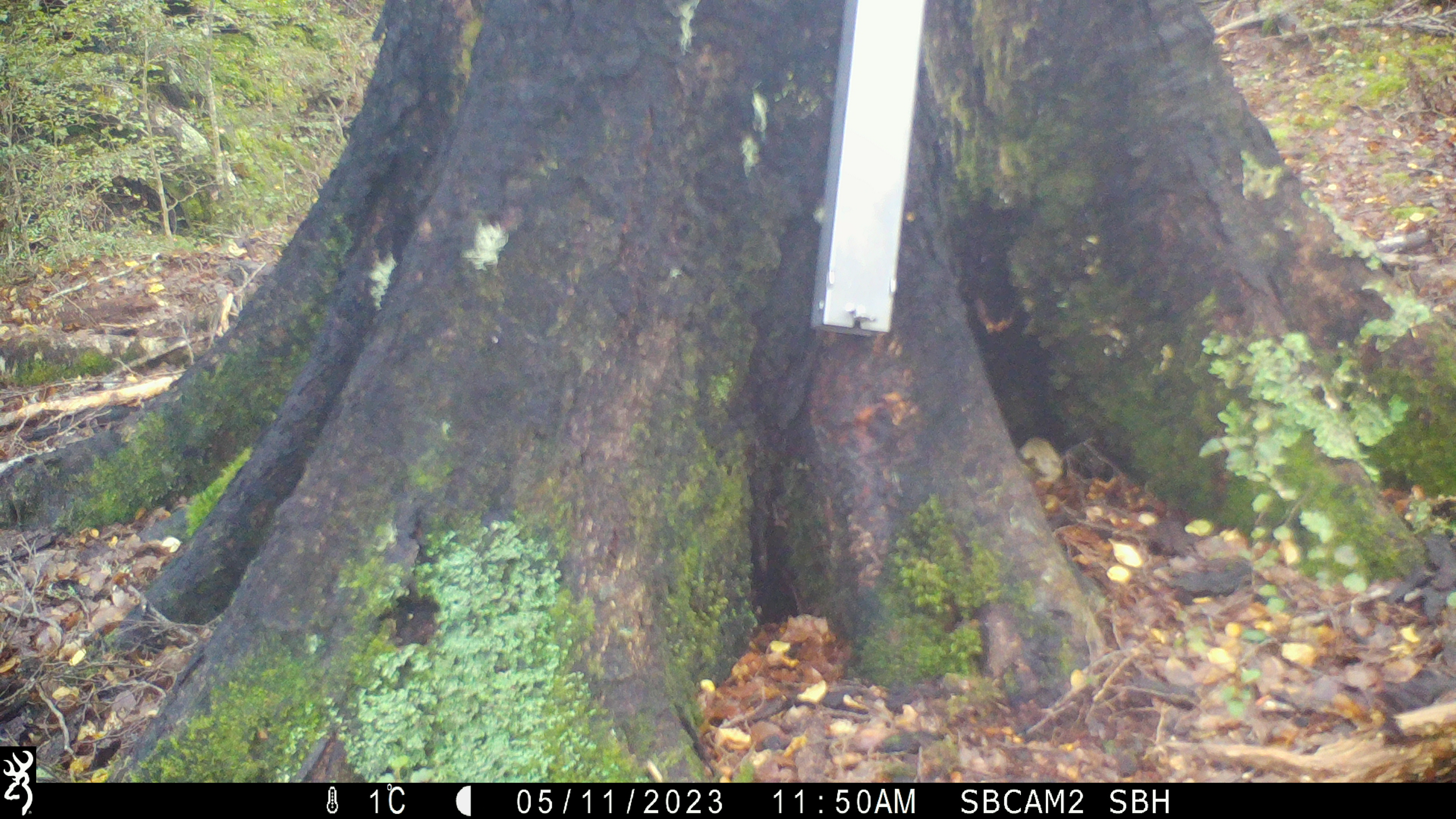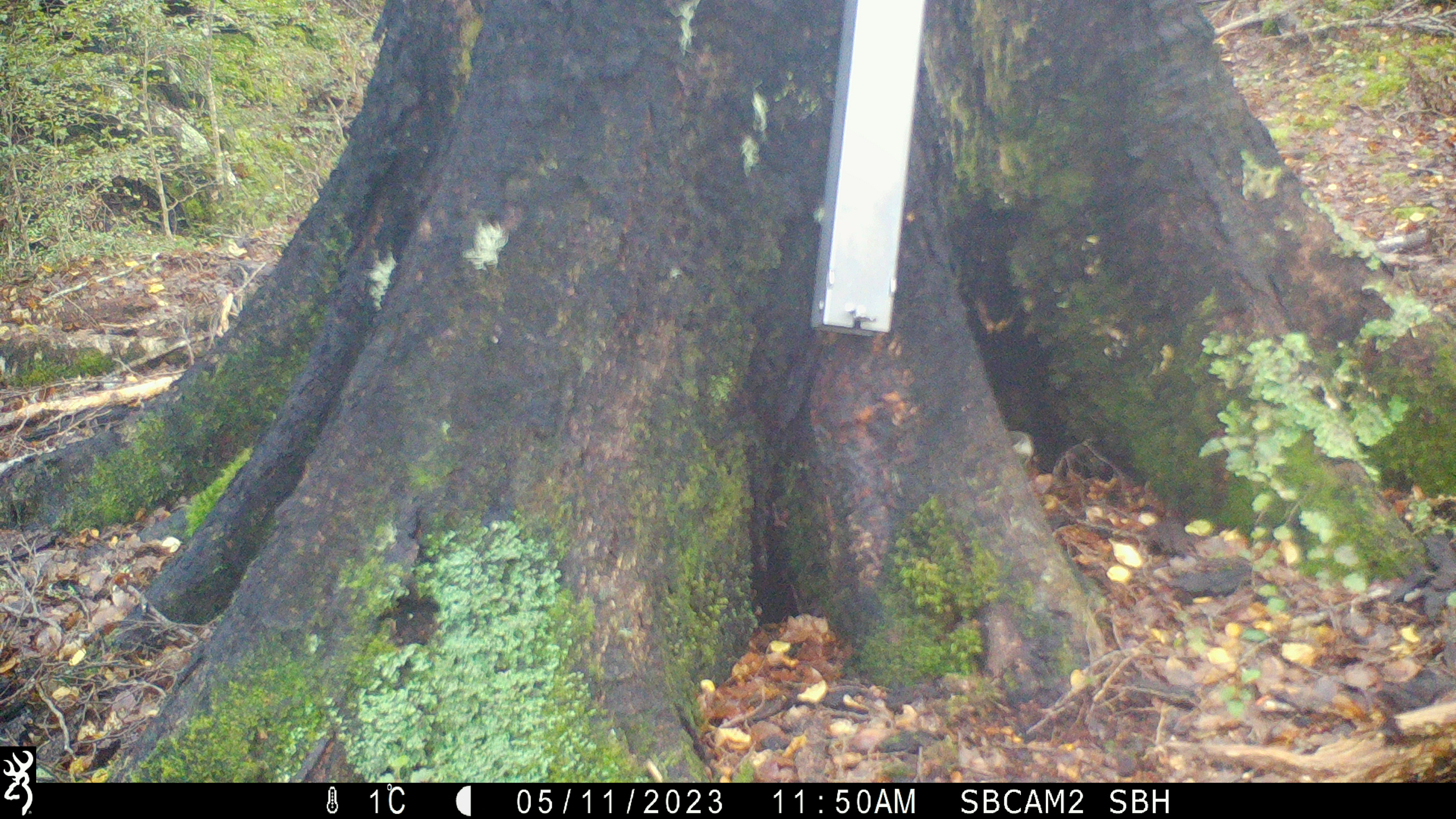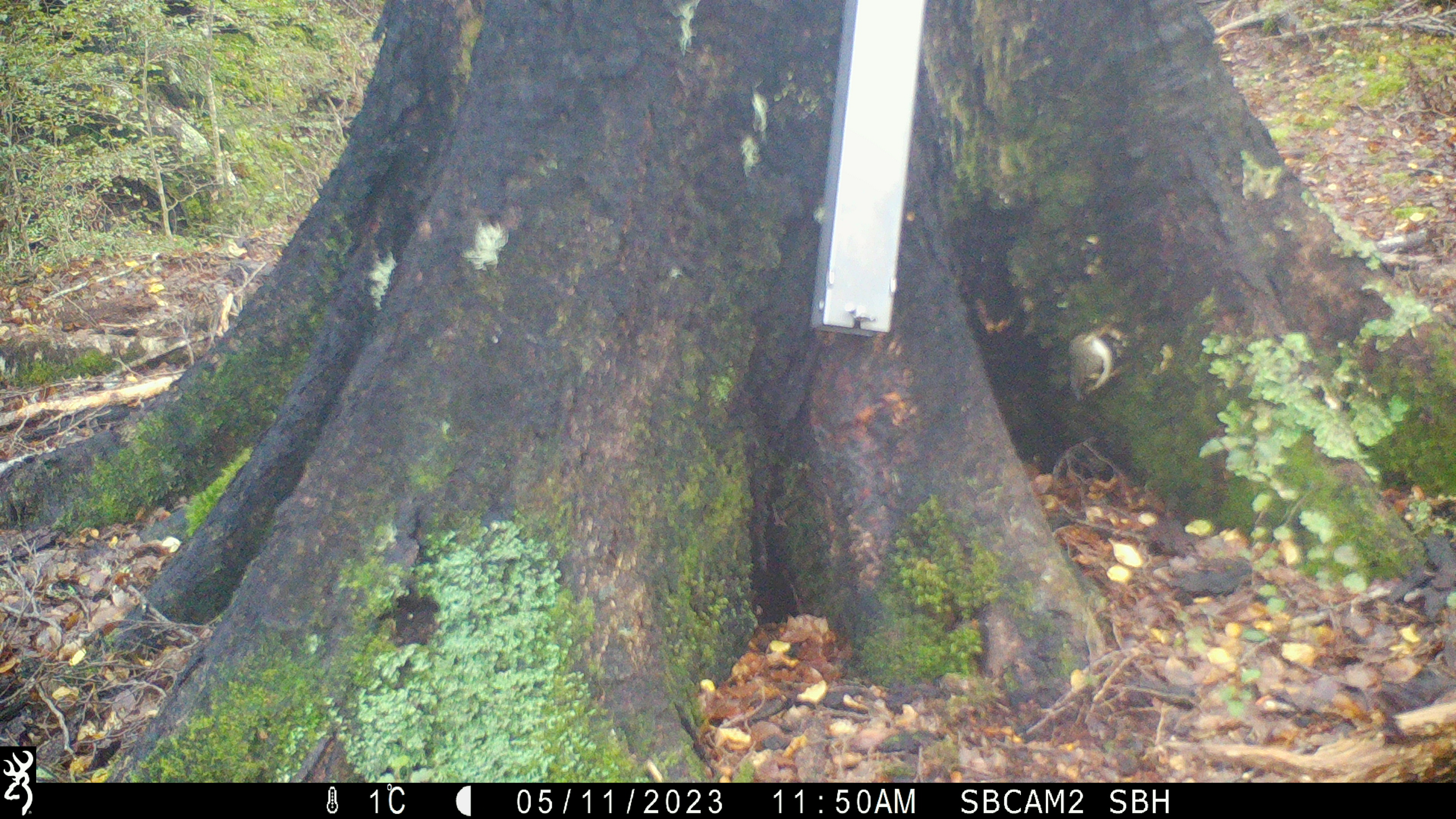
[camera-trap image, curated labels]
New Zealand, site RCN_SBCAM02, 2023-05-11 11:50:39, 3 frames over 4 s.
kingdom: Animalia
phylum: Chordata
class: Aves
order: Passeriformes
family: Acanthisittidae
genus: Acanthisitta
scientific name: Acanthisitta chloris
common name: rifleman